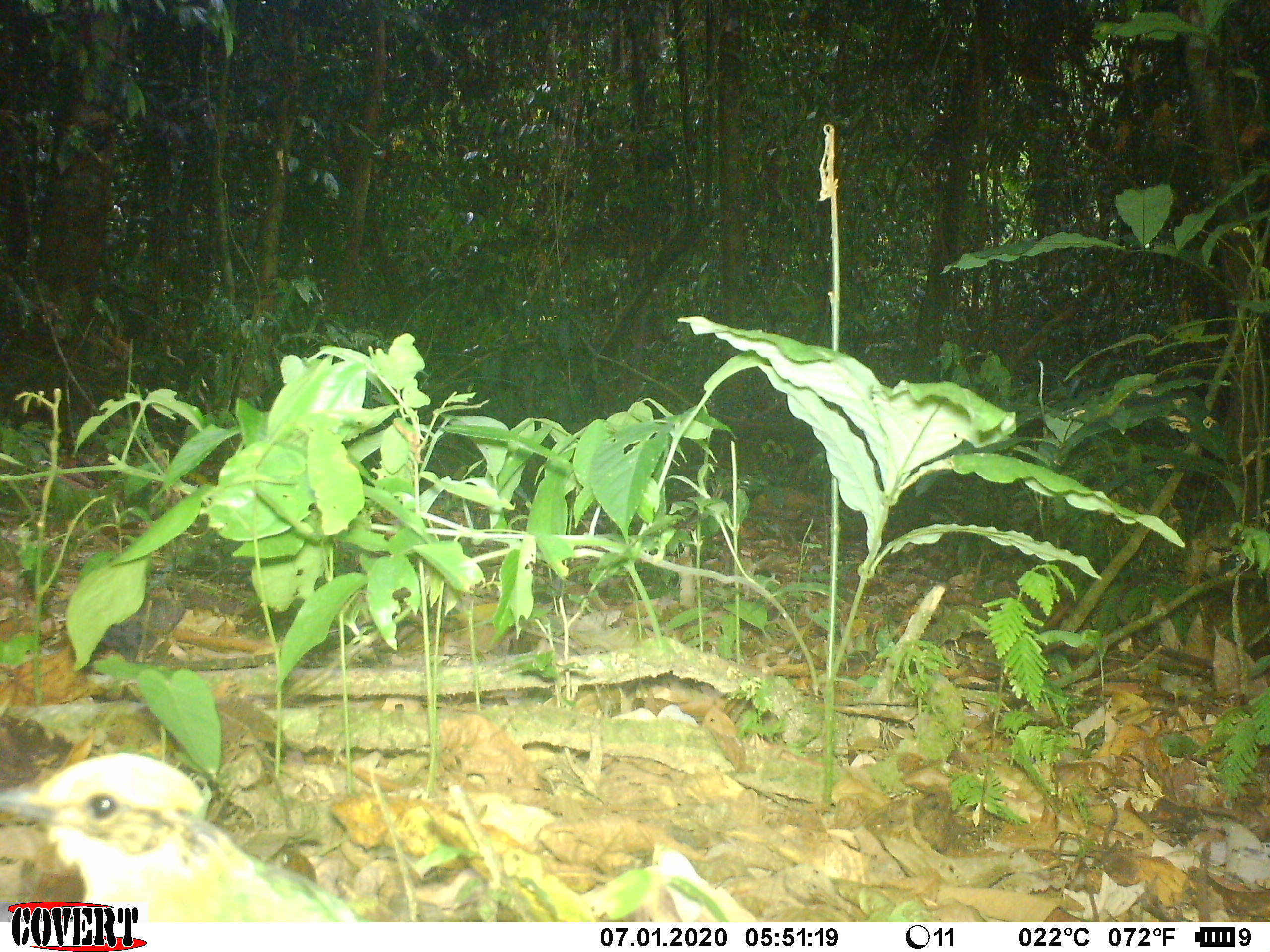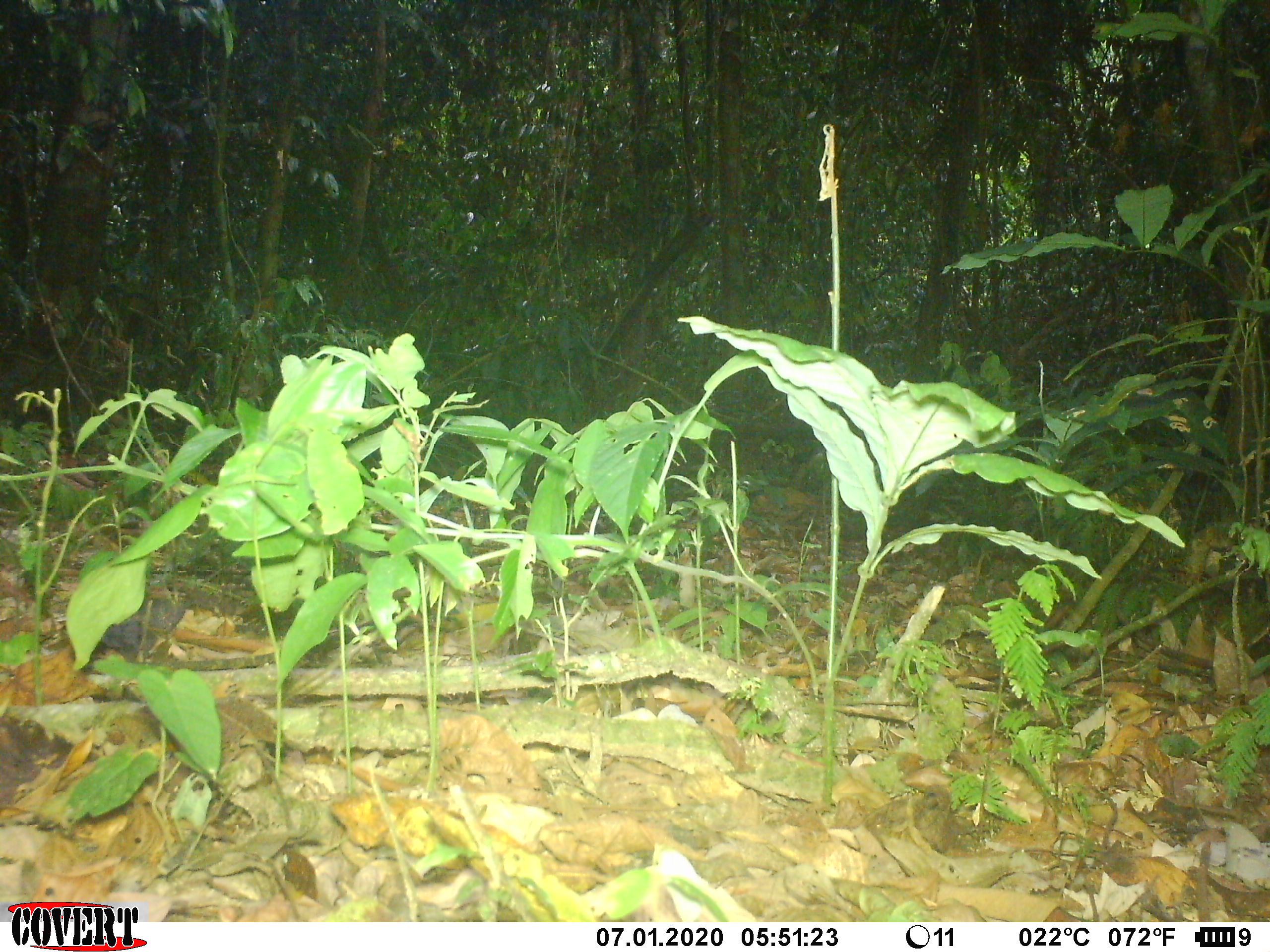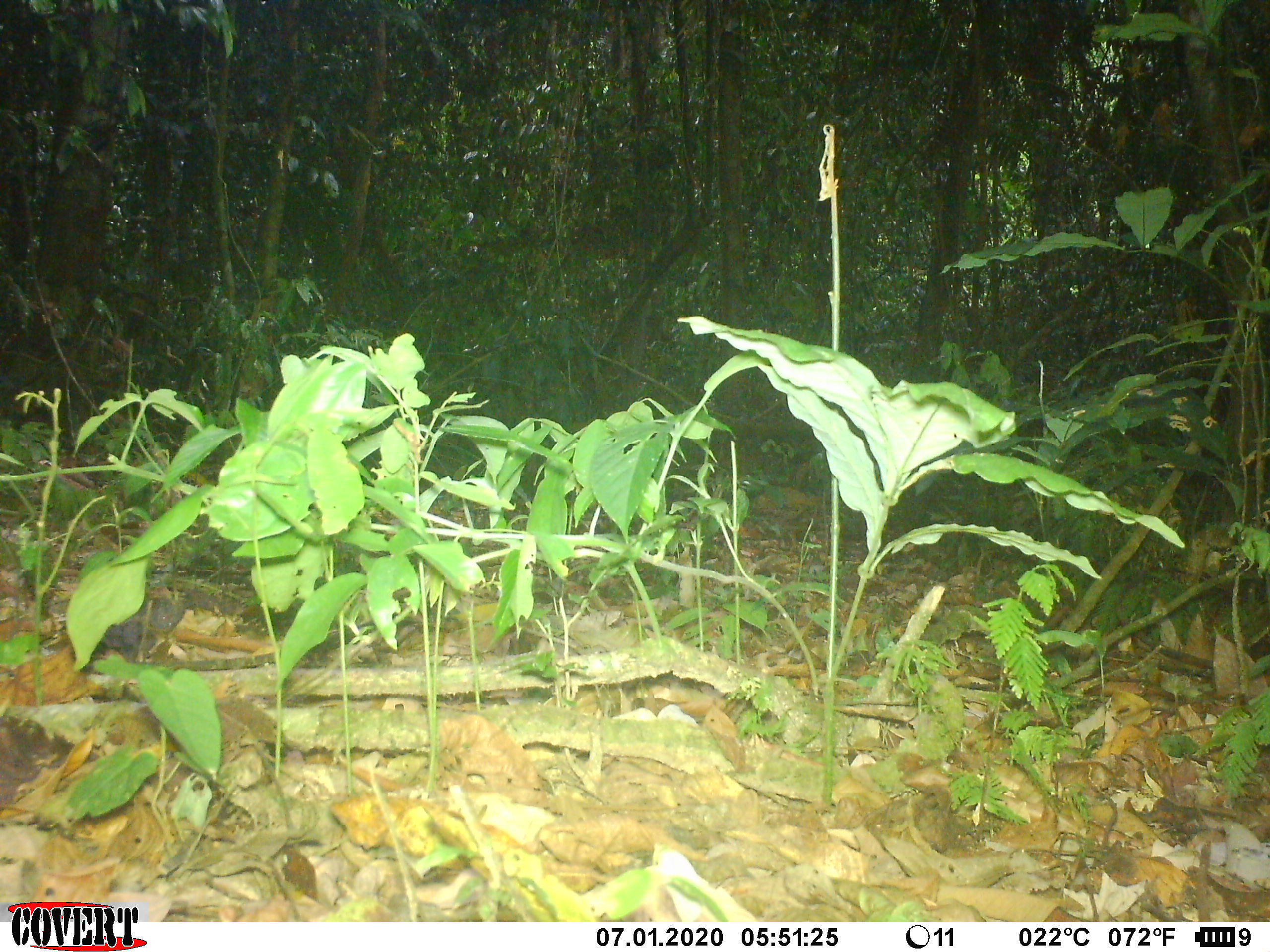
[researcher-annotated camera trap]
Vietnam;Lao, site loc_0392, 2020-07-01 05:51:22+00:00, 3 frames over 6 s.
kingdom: Animalia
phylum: Chordata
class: Aves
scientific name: Aves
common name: bird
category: unidentified bird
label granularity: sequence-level